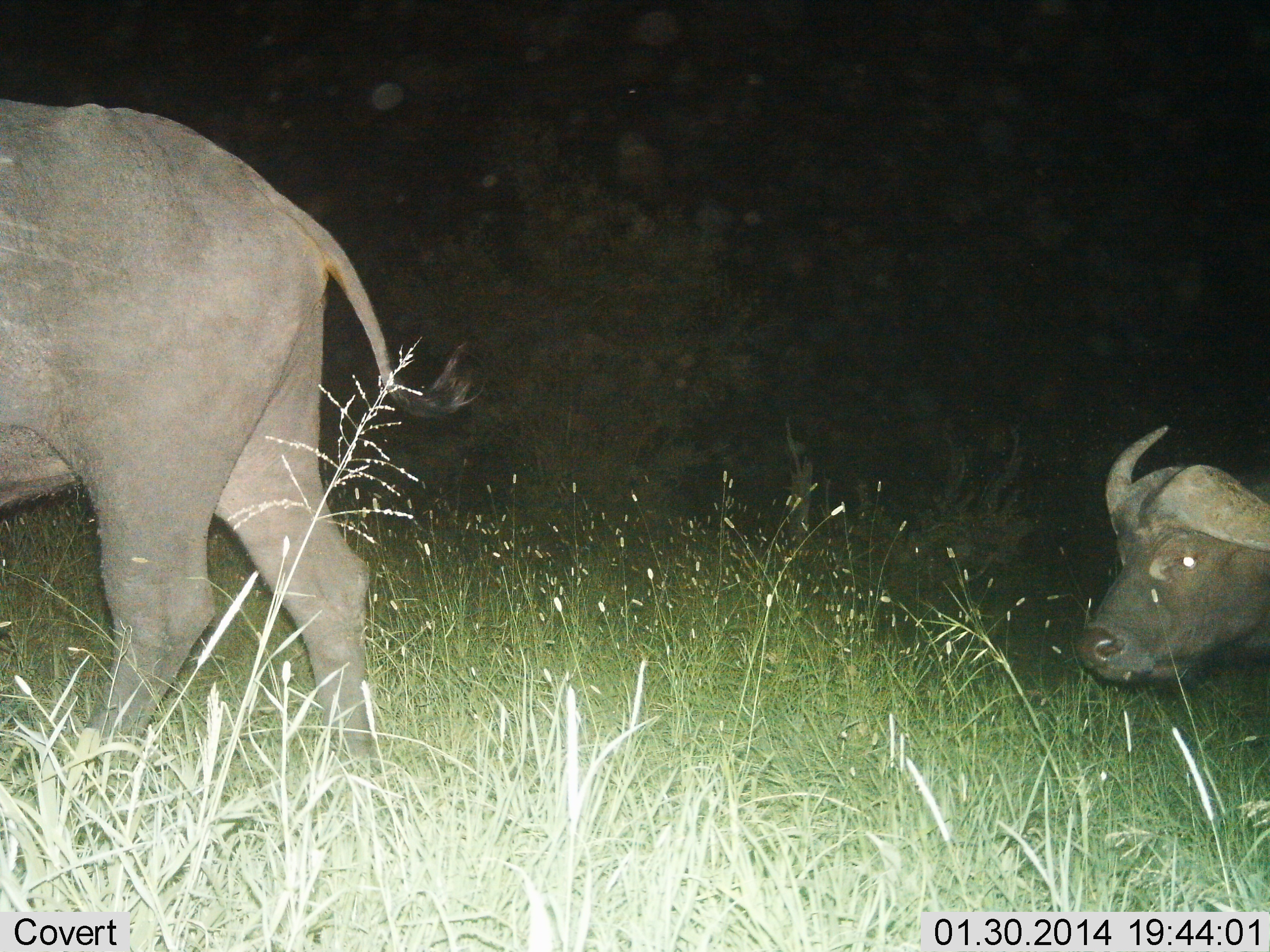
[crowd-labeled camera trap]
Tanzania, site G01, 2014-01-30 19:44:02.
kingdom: Animalia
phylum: Chordata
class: Mammalia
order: Artiodactyla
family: Bovidae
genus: Syncerus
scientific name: Syncerus caffer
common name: cape buffalo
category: buffalo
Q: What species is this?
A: Buffalo (cape buffalo) (Syncerus caffer).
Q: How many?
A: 2.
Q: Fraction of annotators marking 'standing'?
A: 20%.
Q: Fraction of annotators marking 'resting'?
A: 0%.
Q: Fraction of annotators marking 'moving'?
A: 80%.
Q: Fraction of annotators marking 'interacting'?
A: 0%.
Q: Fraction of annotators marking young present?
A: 0%.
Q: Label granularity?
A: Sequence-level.